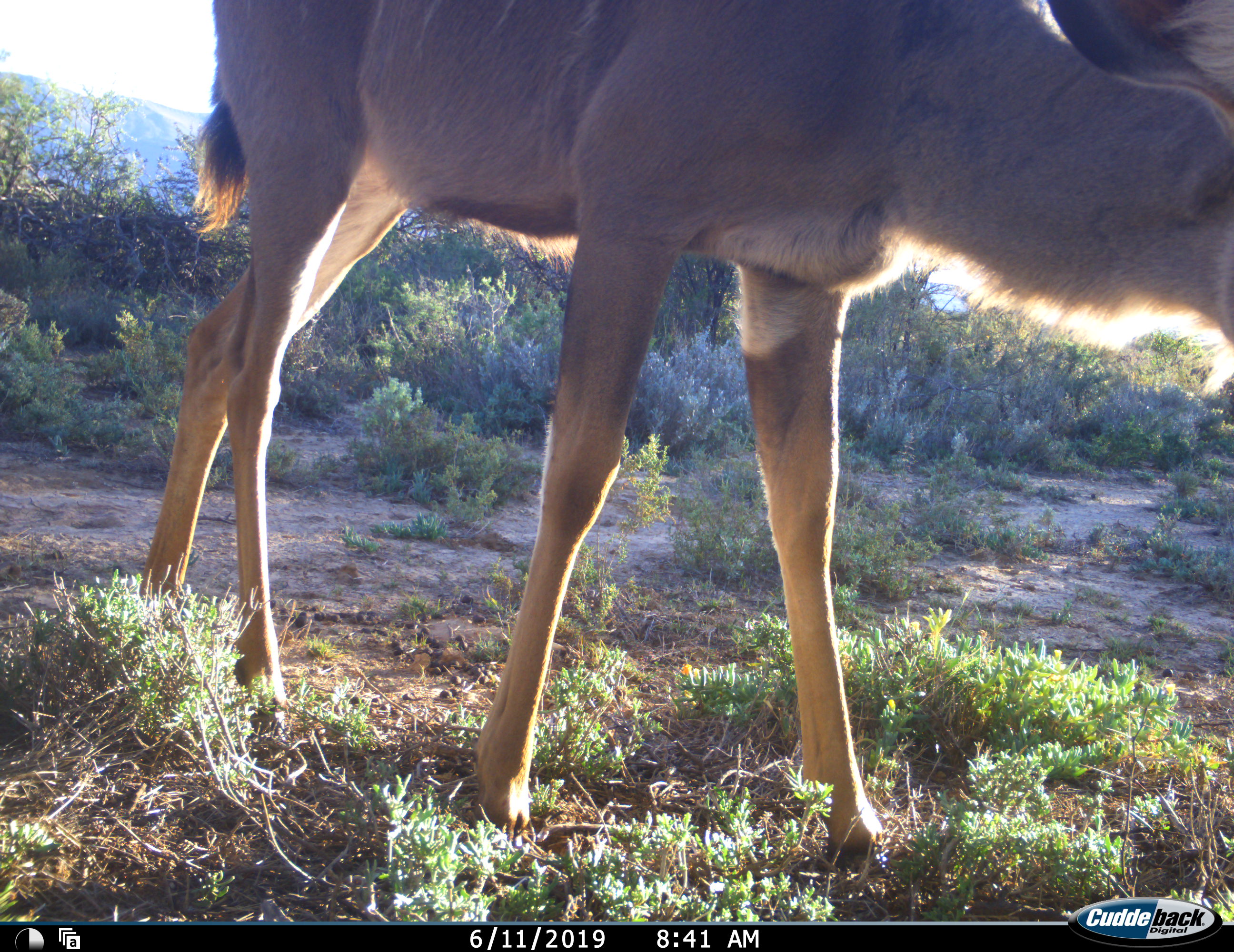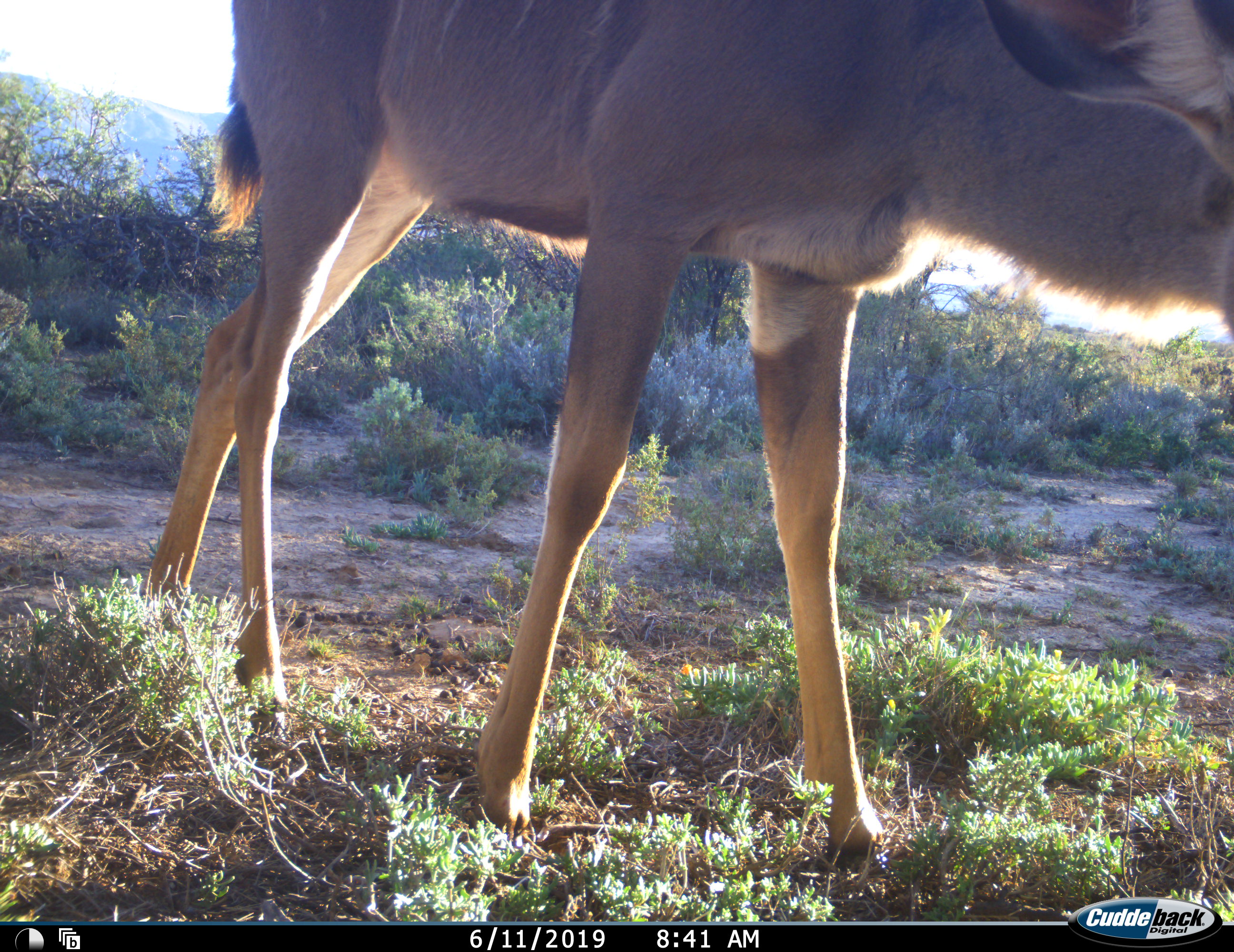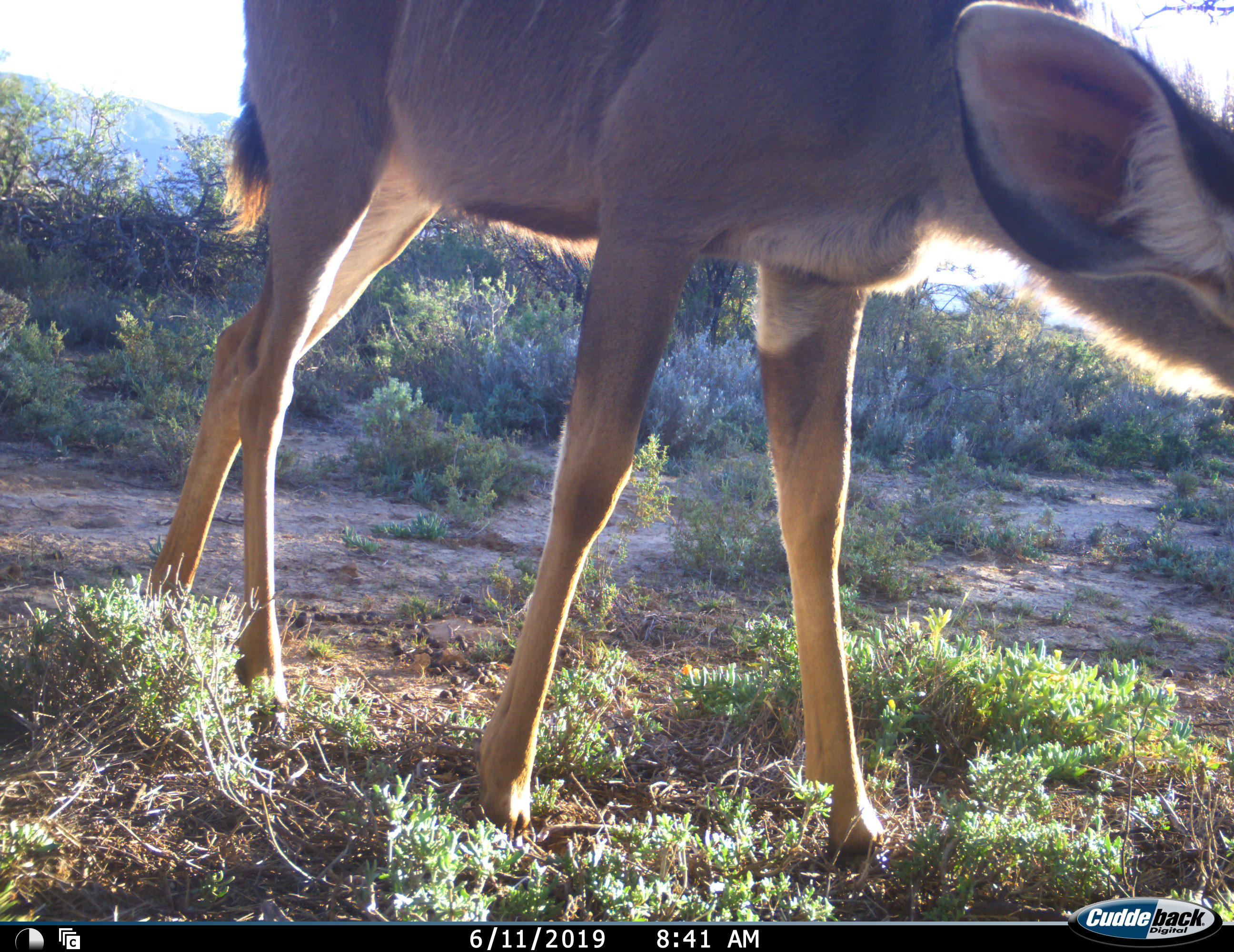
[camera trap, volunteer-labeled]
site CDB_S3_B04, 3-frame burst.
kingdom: Animalia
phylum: Chordata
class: Mammalia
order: Artiodactyla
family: Bovidae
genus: Tragelaphus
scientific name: Tragelaphus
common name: kudu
Kudu (Tragelaphus), count 1. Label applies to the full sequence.